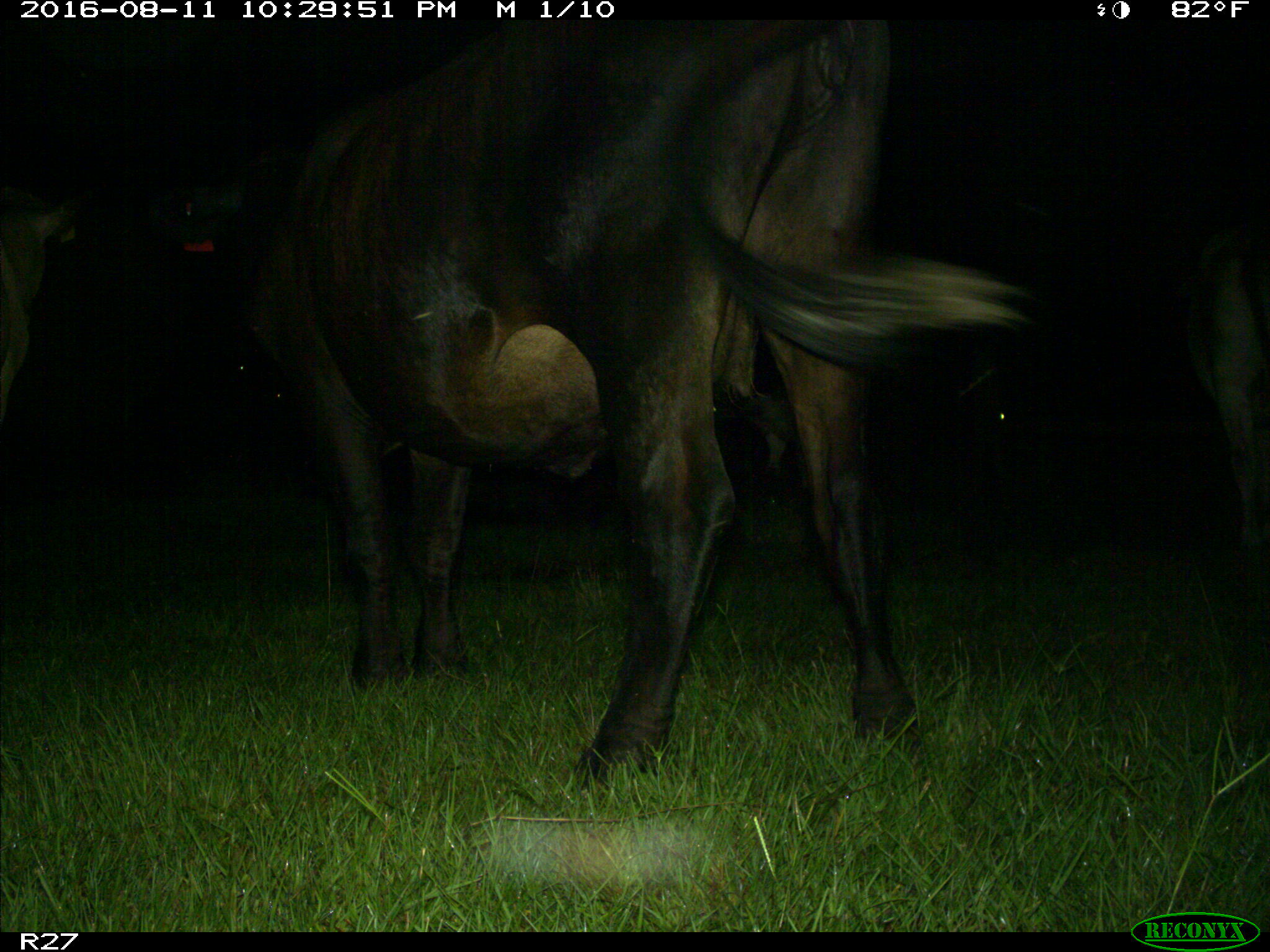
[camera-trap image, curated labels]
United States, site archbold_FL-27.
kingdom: Animalia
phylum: Chordata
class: Mammalia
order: Artiodactyla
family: Bovidae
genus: Bos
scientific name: Bos taurus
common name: domestic cow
Bos taurus (domestic cow).